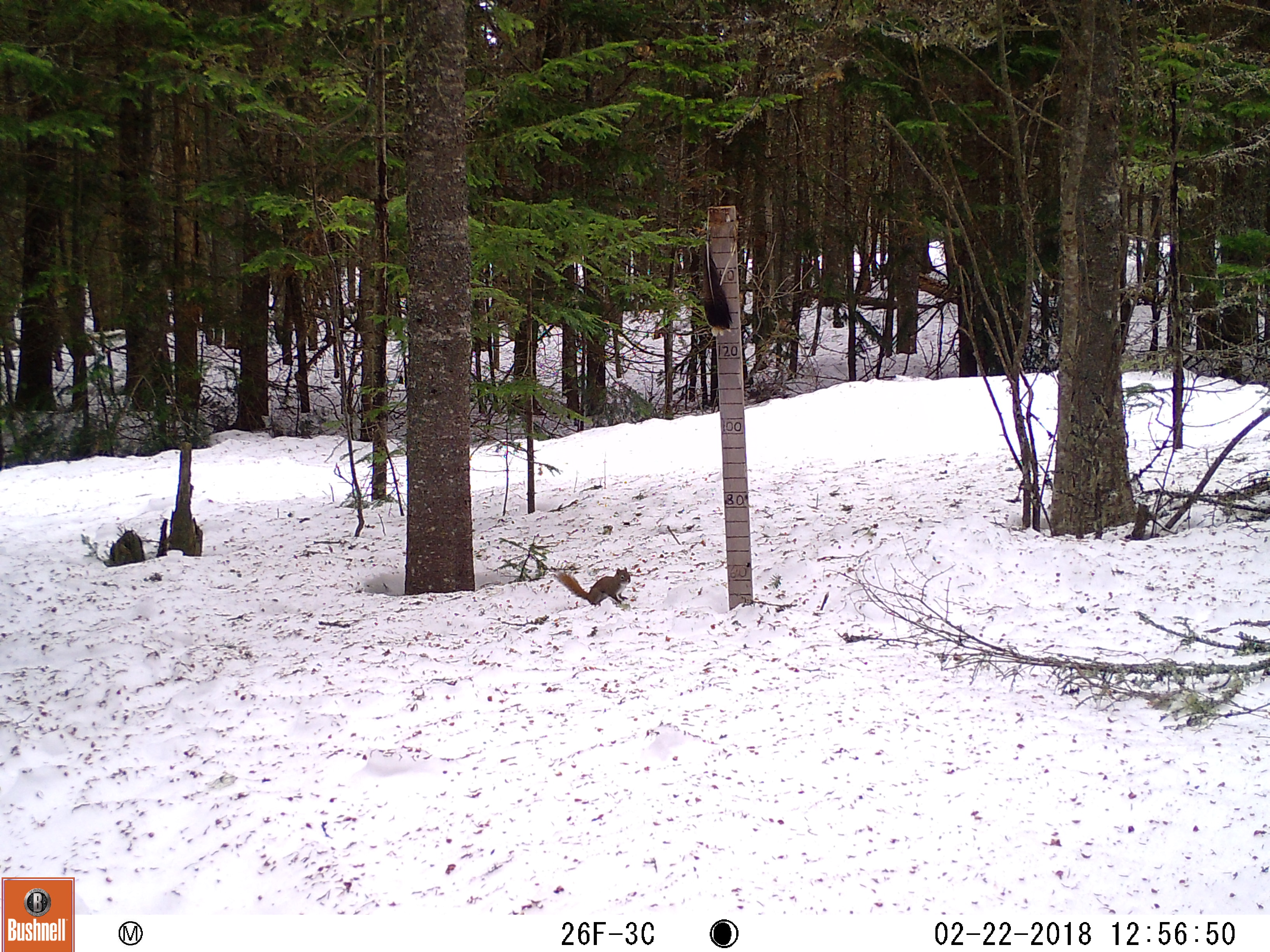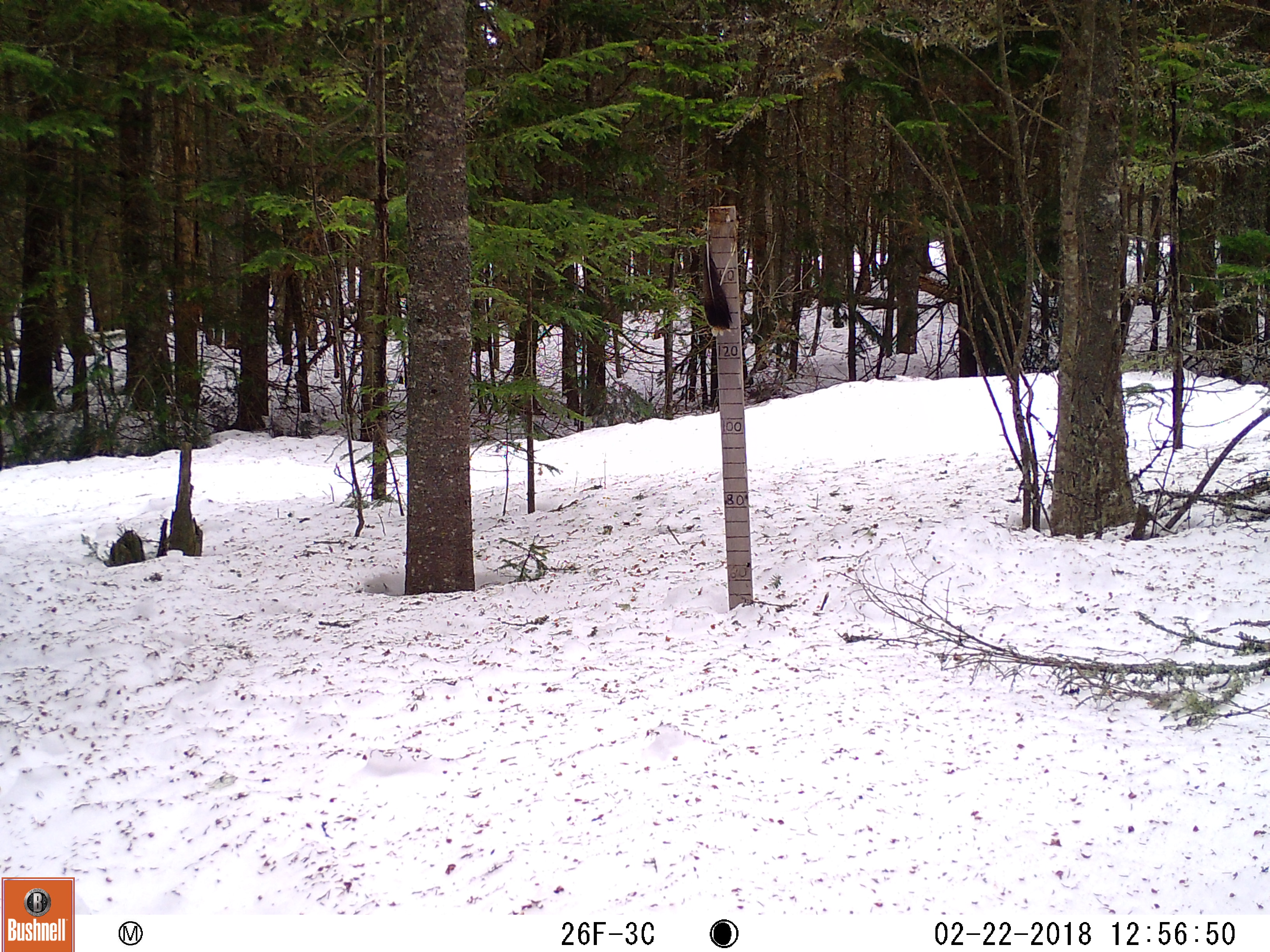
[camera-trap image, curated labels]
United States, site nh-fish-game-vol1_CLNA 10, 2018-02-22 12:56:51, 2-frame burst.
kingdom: Animalia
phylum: Chordata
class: Mammalia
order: Rodentia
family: Sciuridae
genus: Tamiasciurus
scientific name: Tamiasciurus hudsonicus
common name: red squirrel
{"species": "red squirrel (Tamiasciurus hudsonicus)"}